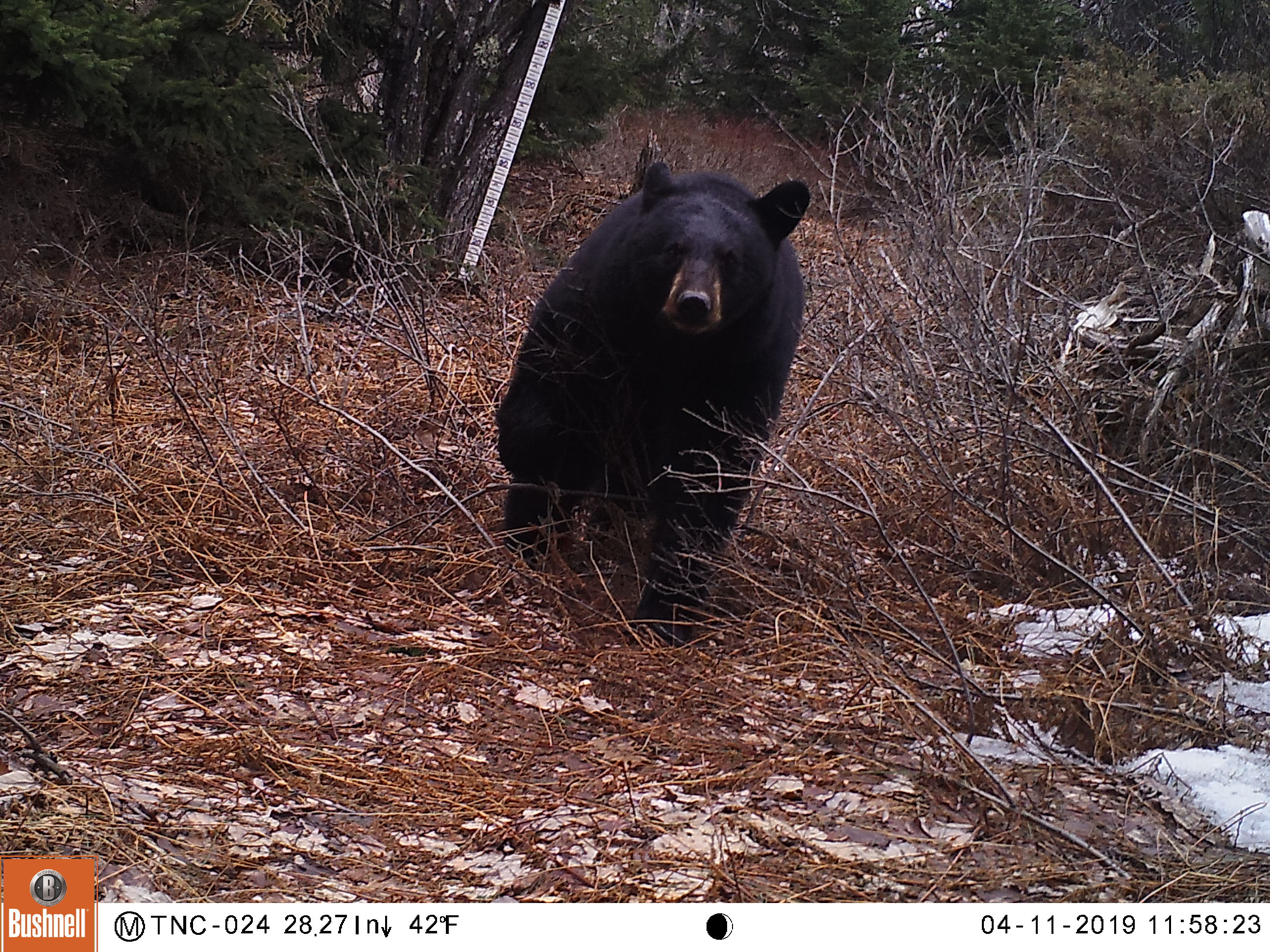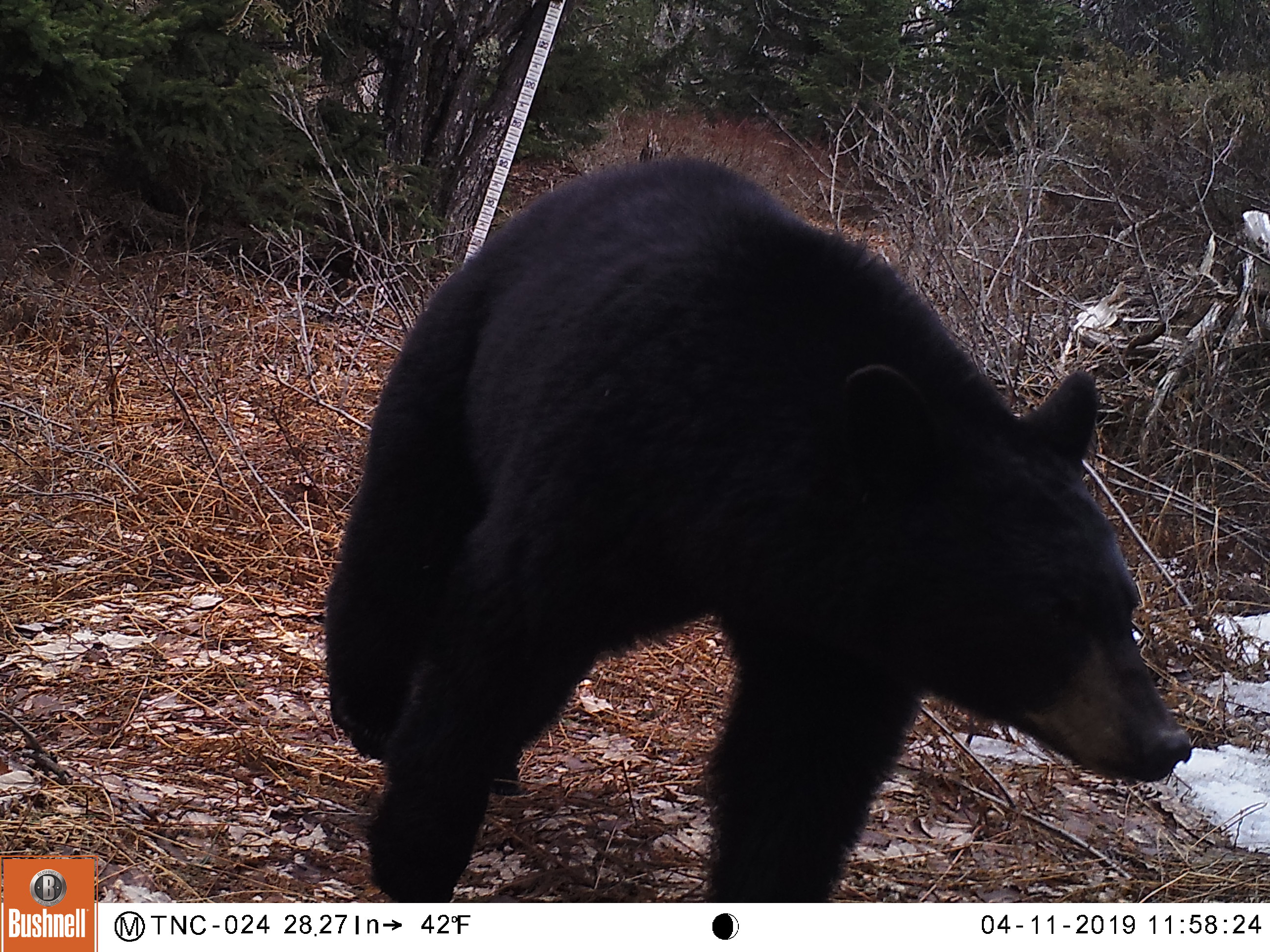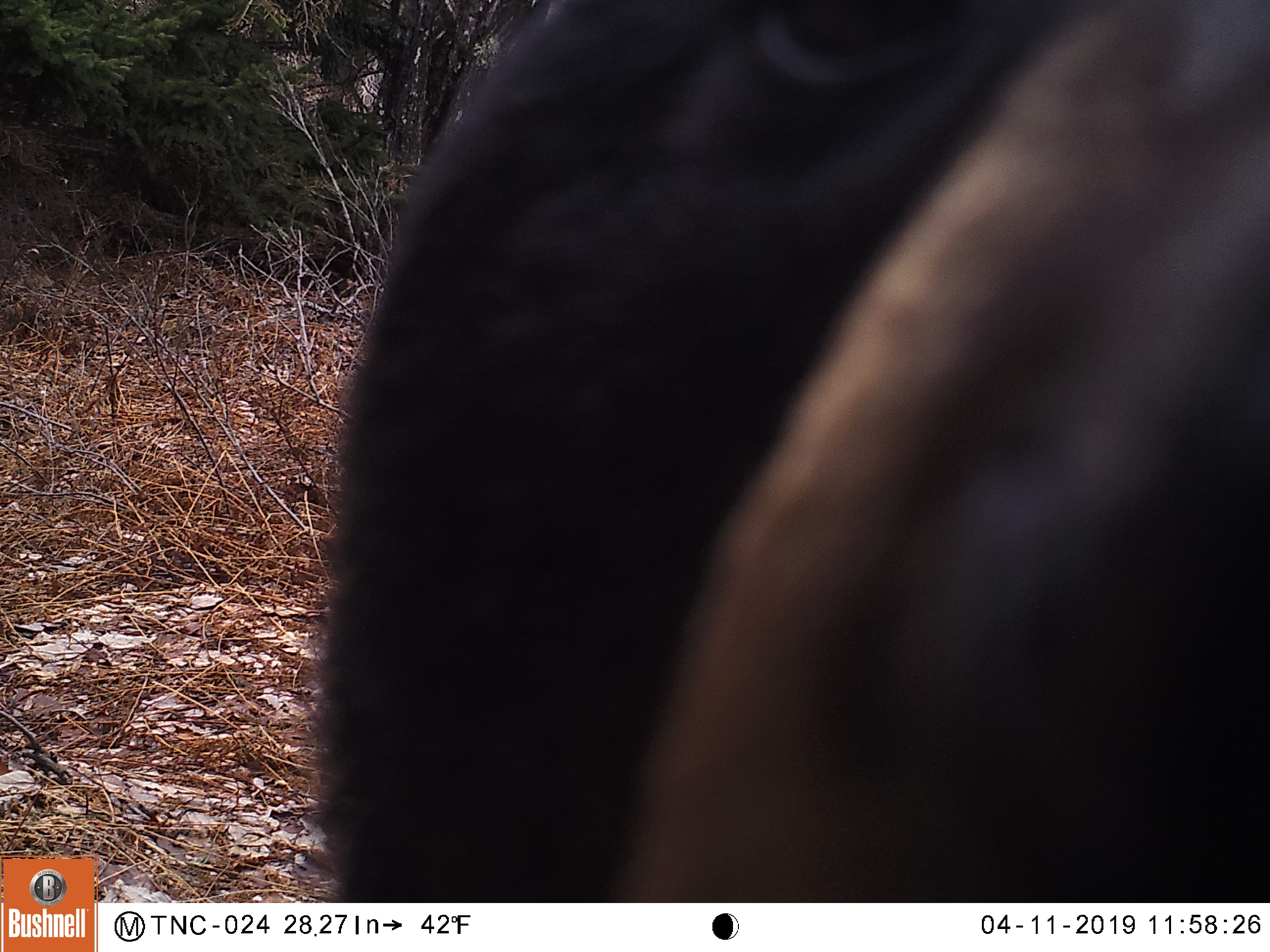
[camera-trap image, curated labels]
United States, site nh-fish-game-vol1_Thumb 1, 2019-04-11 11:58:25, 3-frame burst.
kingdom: Animalia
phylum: Chordata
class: Mammalia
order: Carnivora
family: Ursidae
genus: Ursus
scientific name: Ursus americanus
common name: black bear